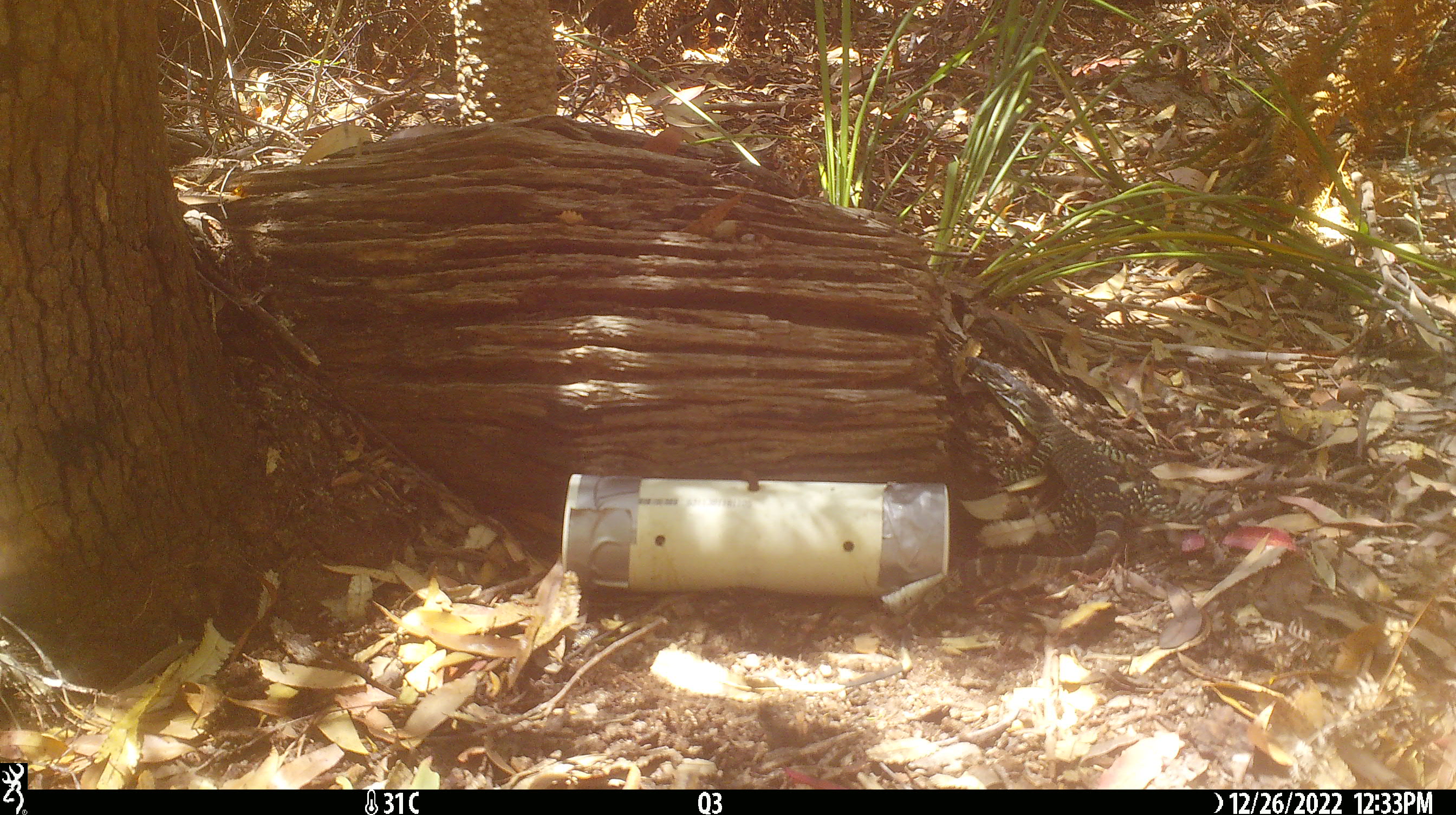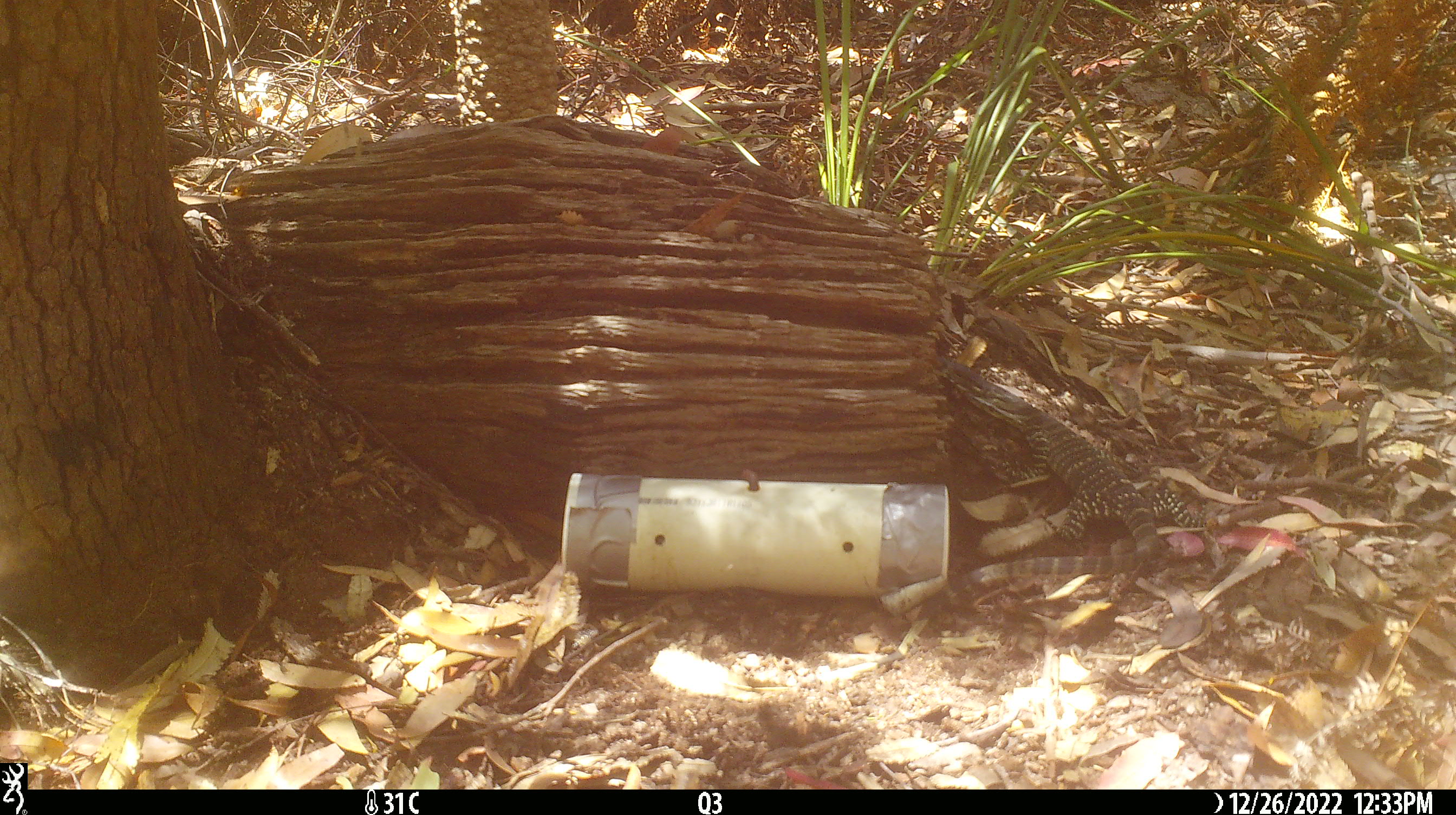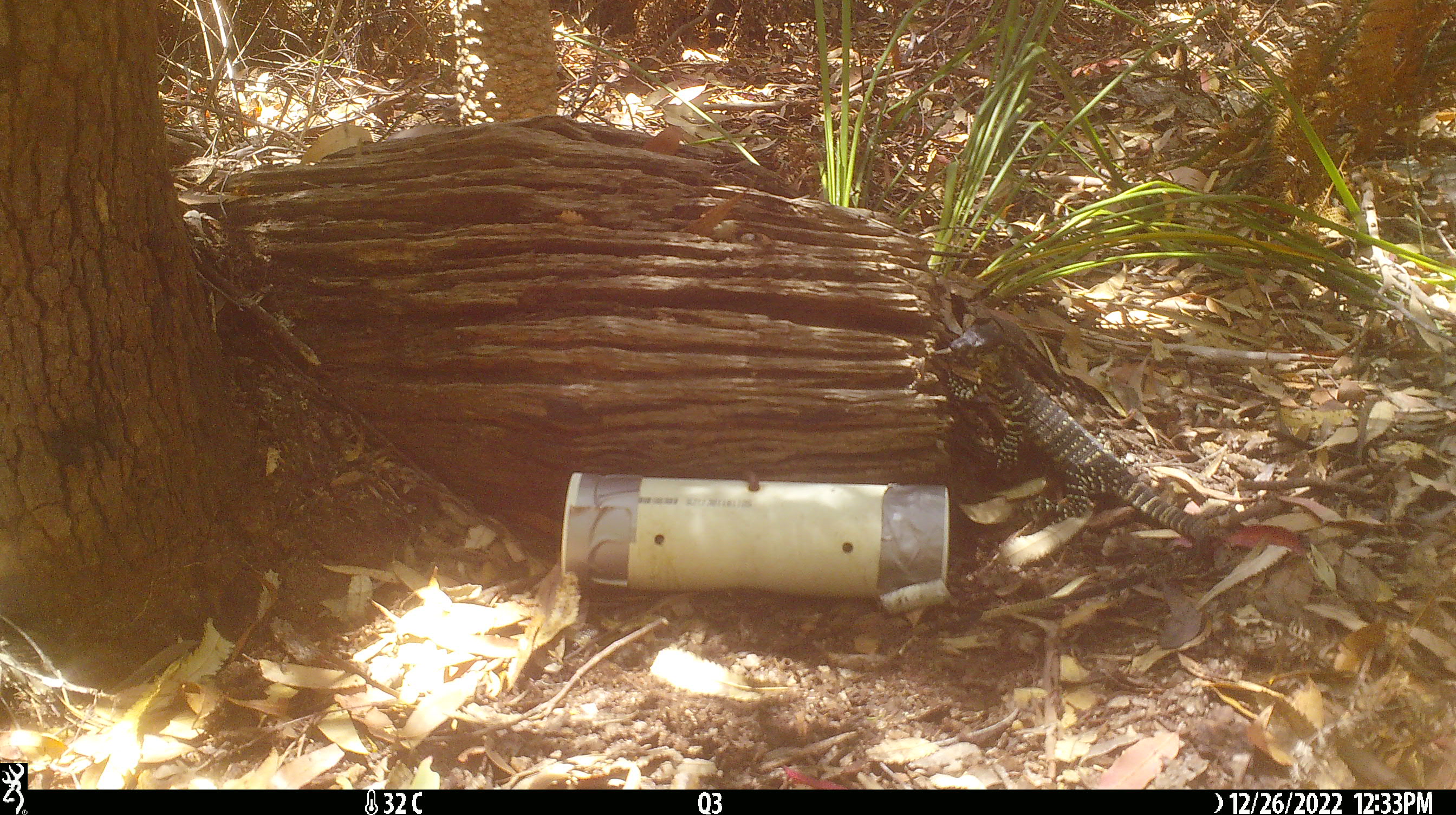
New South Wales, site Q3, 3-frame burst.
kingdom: Animalia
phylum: Chordata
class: Reptilia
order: Squamata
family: Varanidae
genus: Varanus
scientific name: Varanus varius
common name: lace monitor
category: goanna